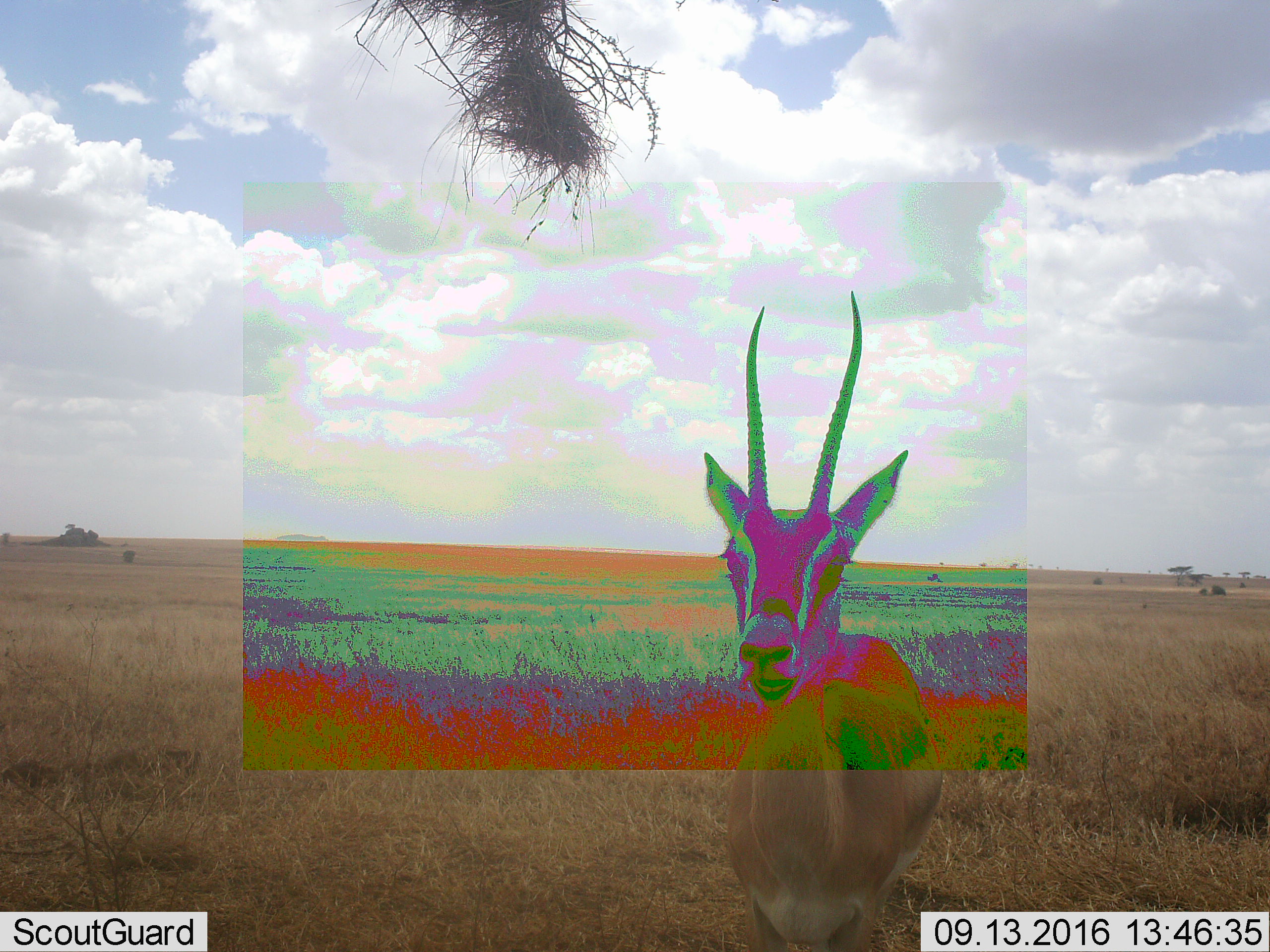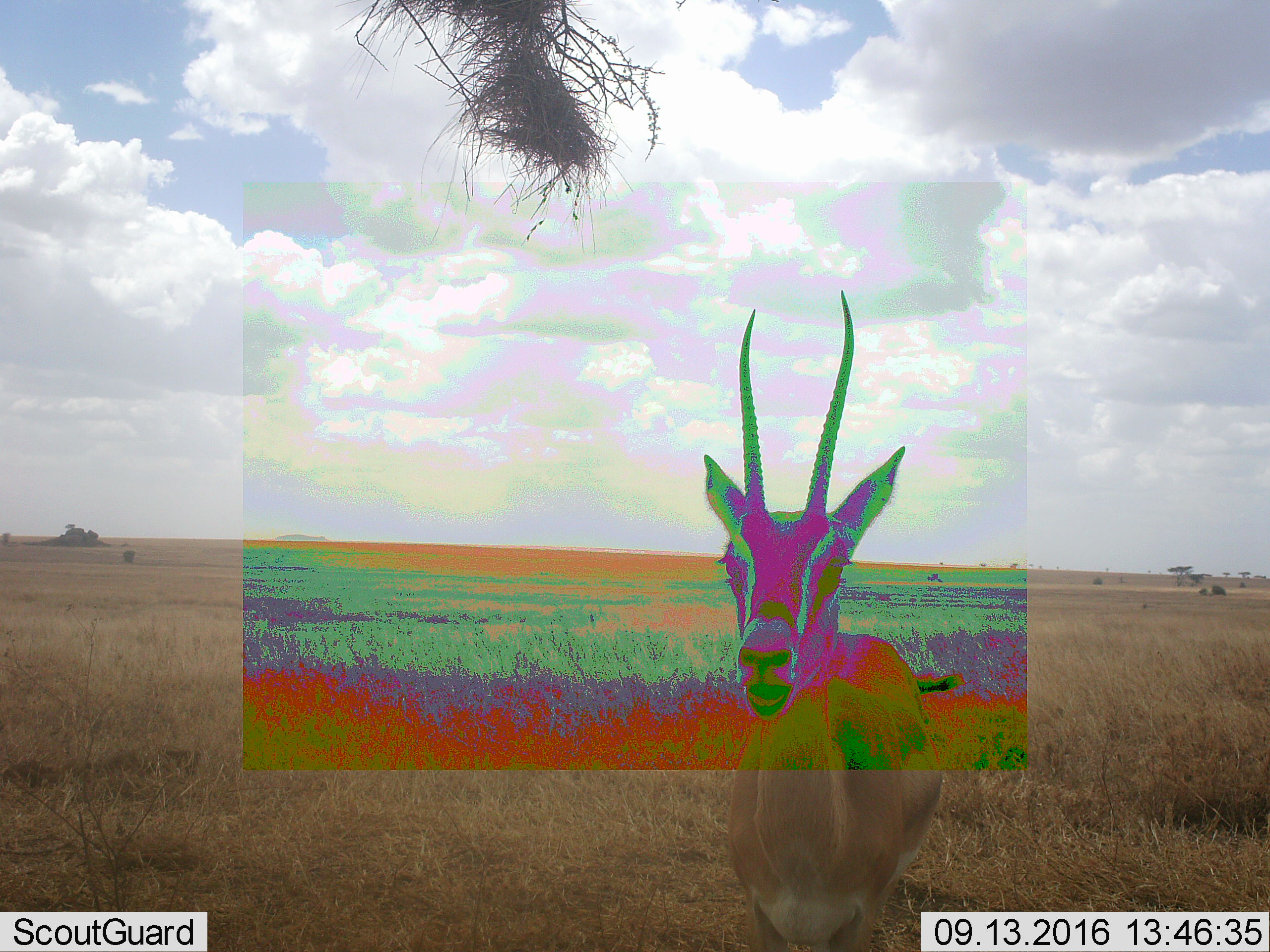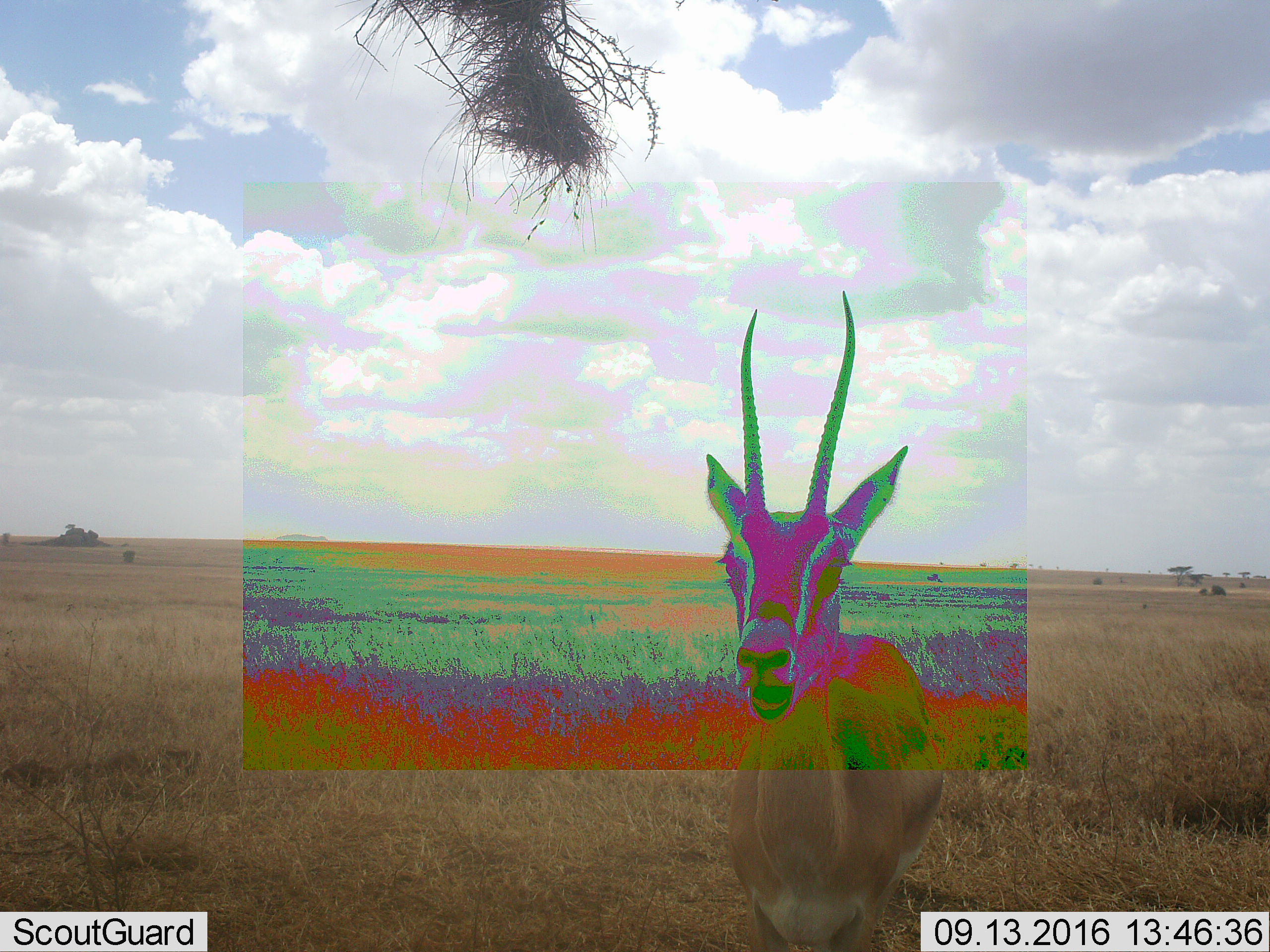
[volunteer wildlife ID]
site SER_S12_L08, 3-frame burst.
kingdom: Animalia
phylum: Chordata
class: Mammalia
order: Artiodactyla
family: Bovidae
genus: Nanger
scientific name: Nanger granti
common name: grant's gazelle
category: gazellegrants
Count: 1.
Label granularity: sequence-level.